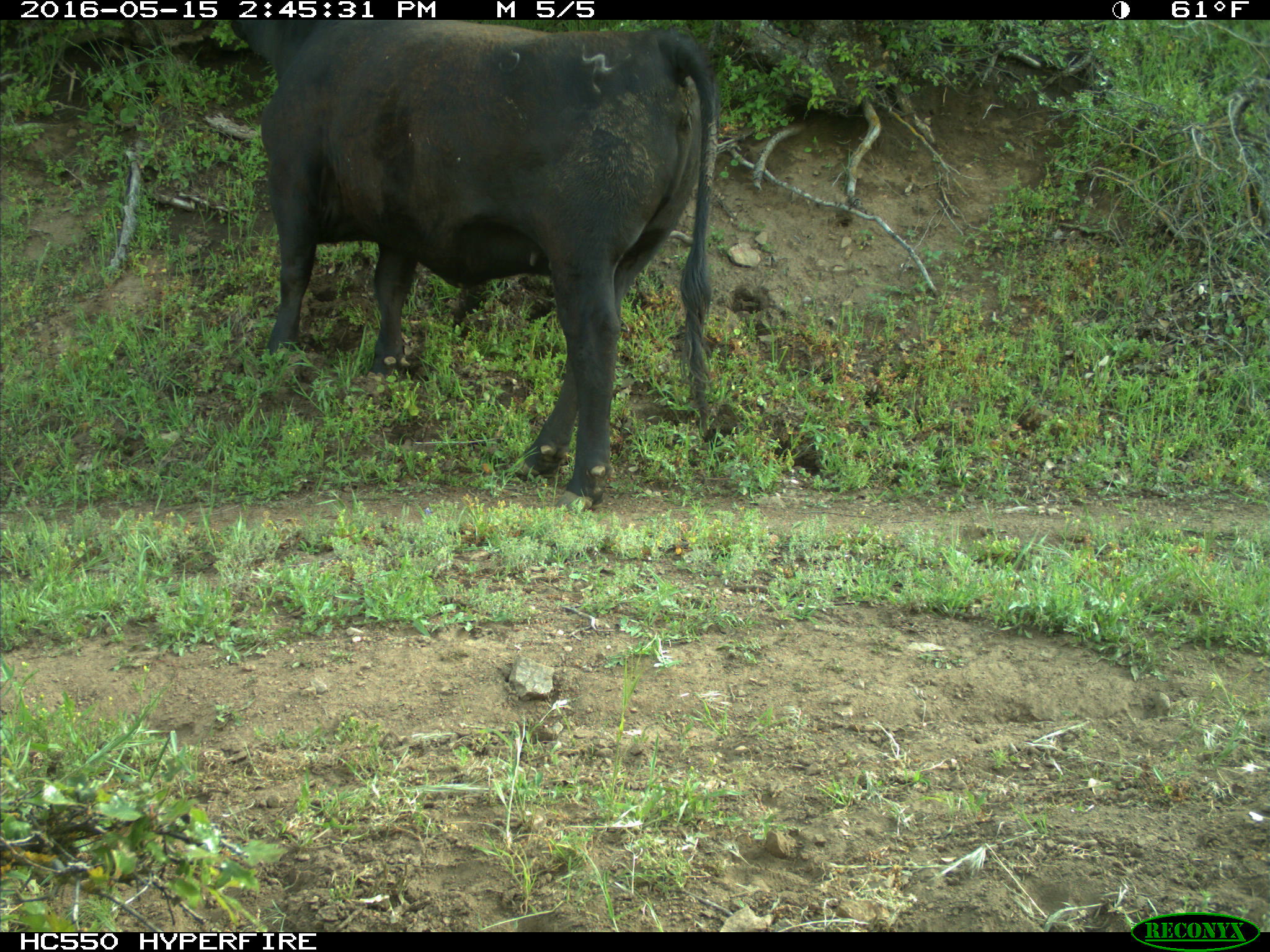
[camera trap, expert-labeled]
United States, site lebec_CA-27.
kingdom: Animalia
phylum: Chordata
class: Mammalia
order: Artiodactyla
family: Bovidae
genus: Bos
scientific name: Bos taurus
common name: domestic cow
Bos taurus (domestic cow).